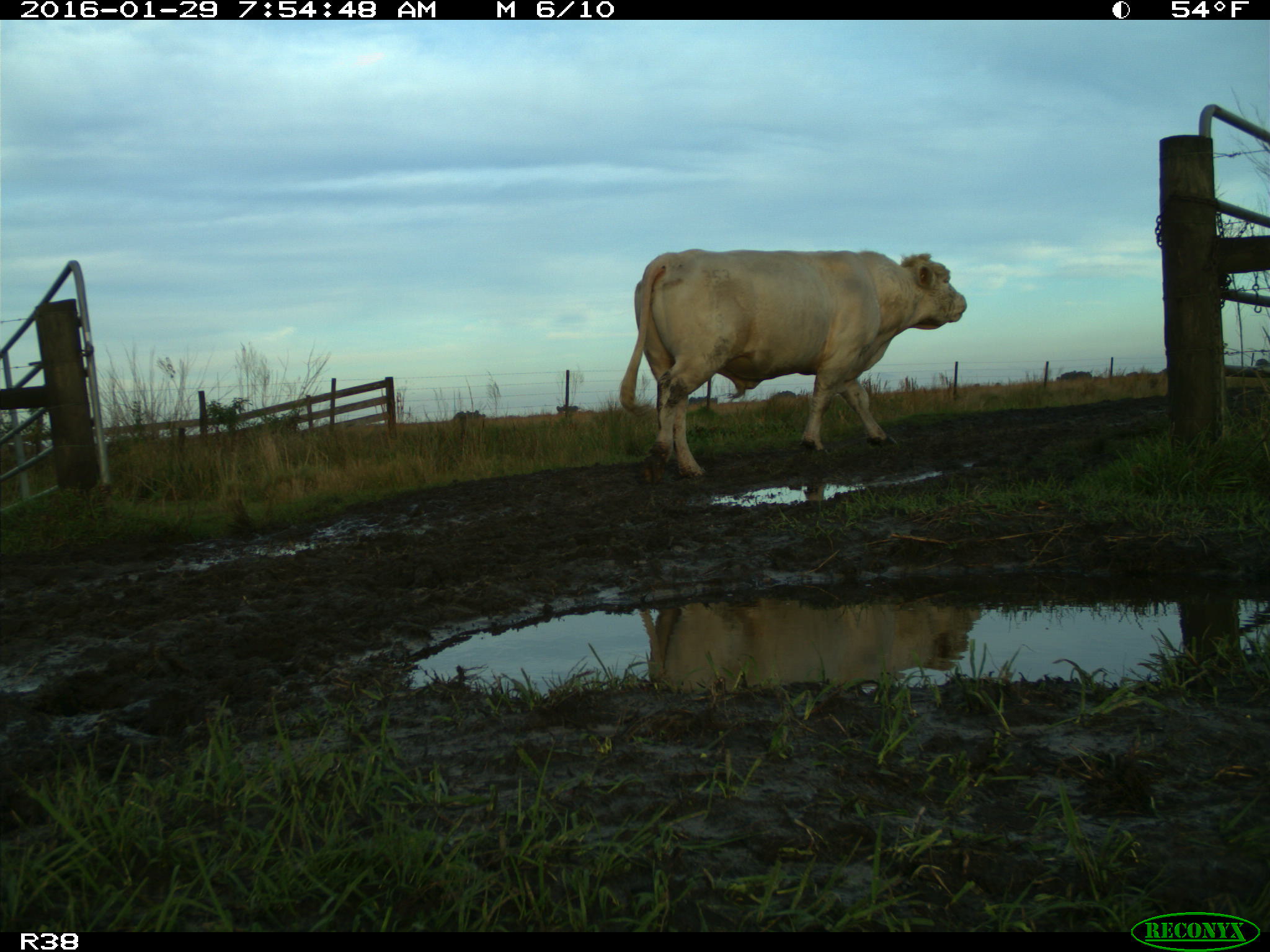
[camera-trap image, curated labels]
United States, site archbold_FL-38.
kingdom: Animalia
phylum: Chordata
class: Mammalia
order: Artiodactyla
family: Bovidae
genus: Bos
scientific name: Bos taurus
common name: domestic cow